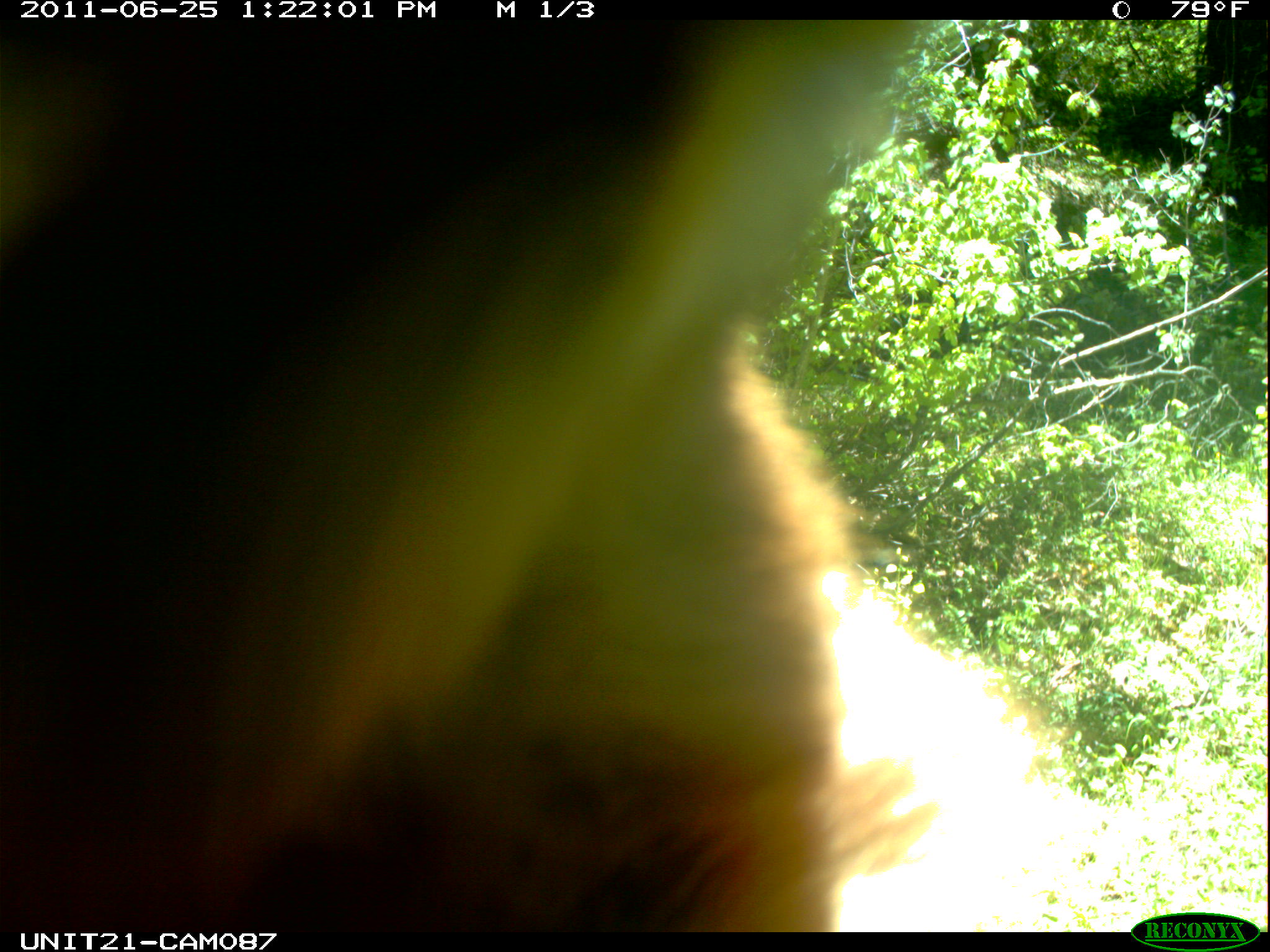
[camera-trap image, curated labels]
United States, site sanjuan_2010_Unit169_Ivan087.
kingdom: Animalia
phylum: Chordata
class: Mammalia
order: Carnivora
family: Ursidae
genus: Ursus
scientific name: Ursus americanus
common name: american black bear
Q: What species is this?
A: Ursus americanus (american black bear).